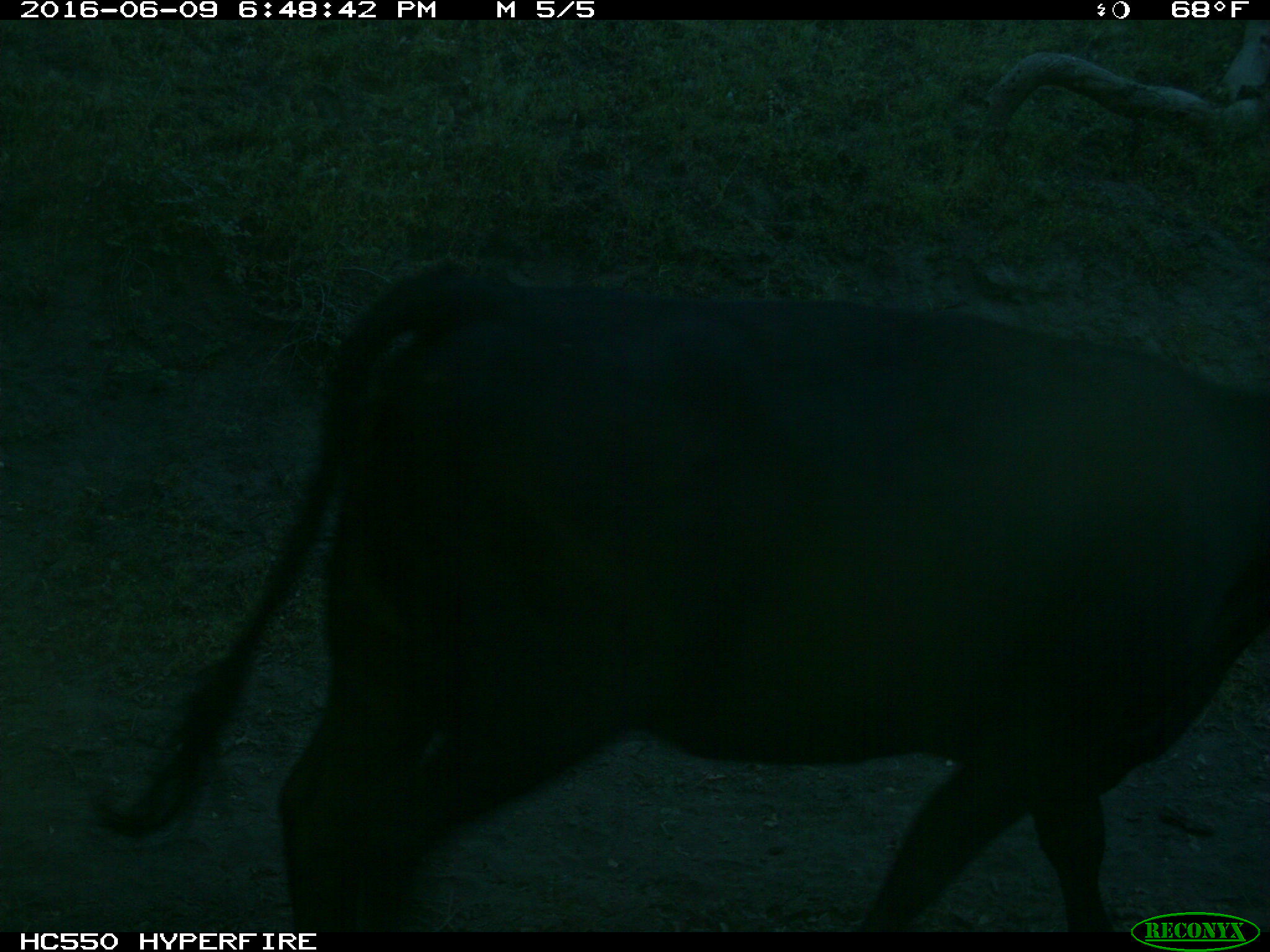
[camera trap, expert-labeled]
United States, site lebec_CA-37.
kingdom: Animalia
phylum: Chordata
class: Mammalia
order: Artiodactyla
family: Bovidae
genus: Bos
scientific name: Bos taurus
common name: domestic cow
Bos taurus (domestic cow).